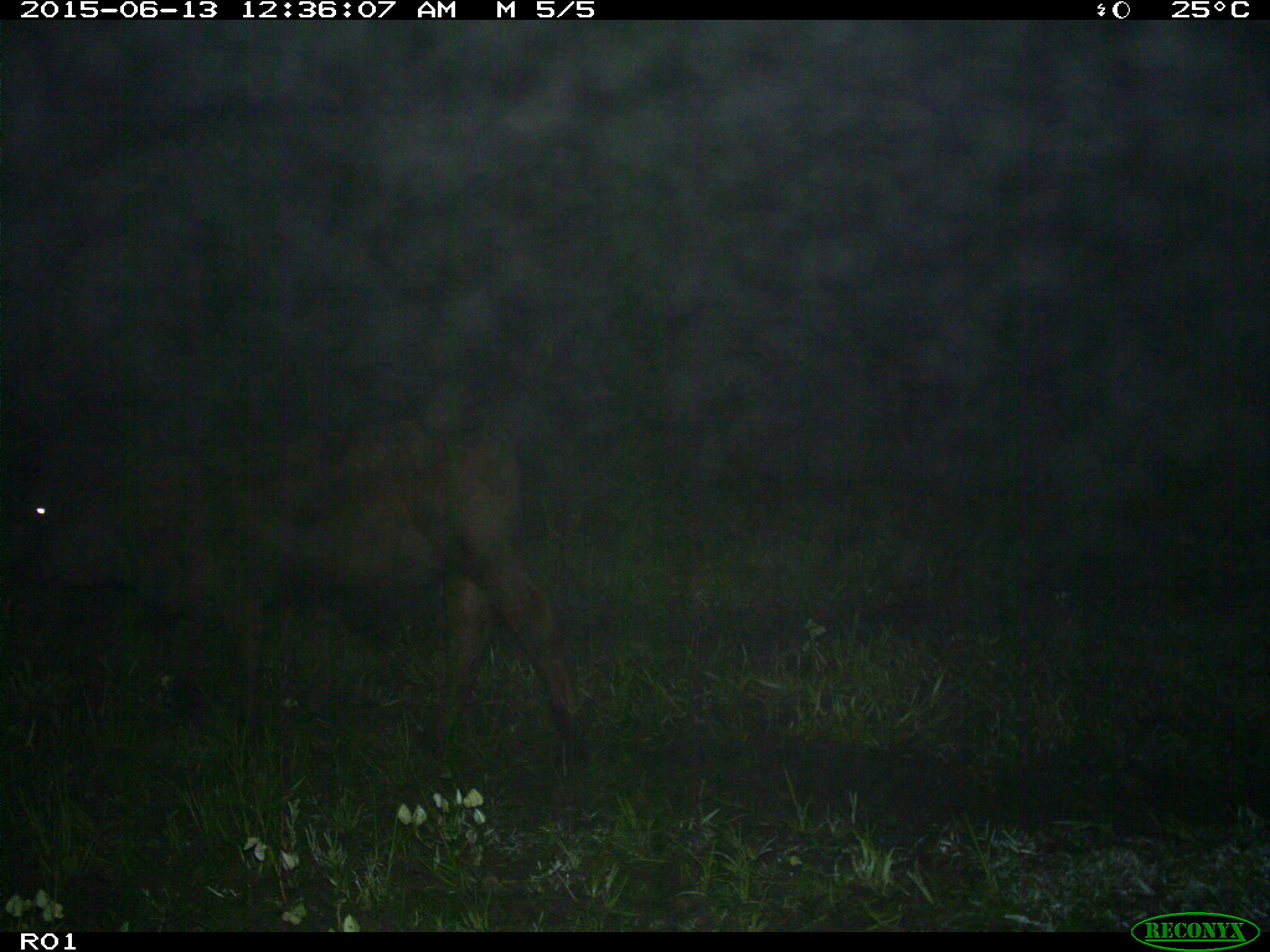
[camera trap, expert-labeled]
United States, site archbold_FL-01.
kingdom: Animalia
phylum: Chordata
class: Mammalia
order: Artiodactyla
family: Bovidae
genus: Bos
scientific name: Bos taurus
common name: domestic cow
Bos taurus (domestic cow).